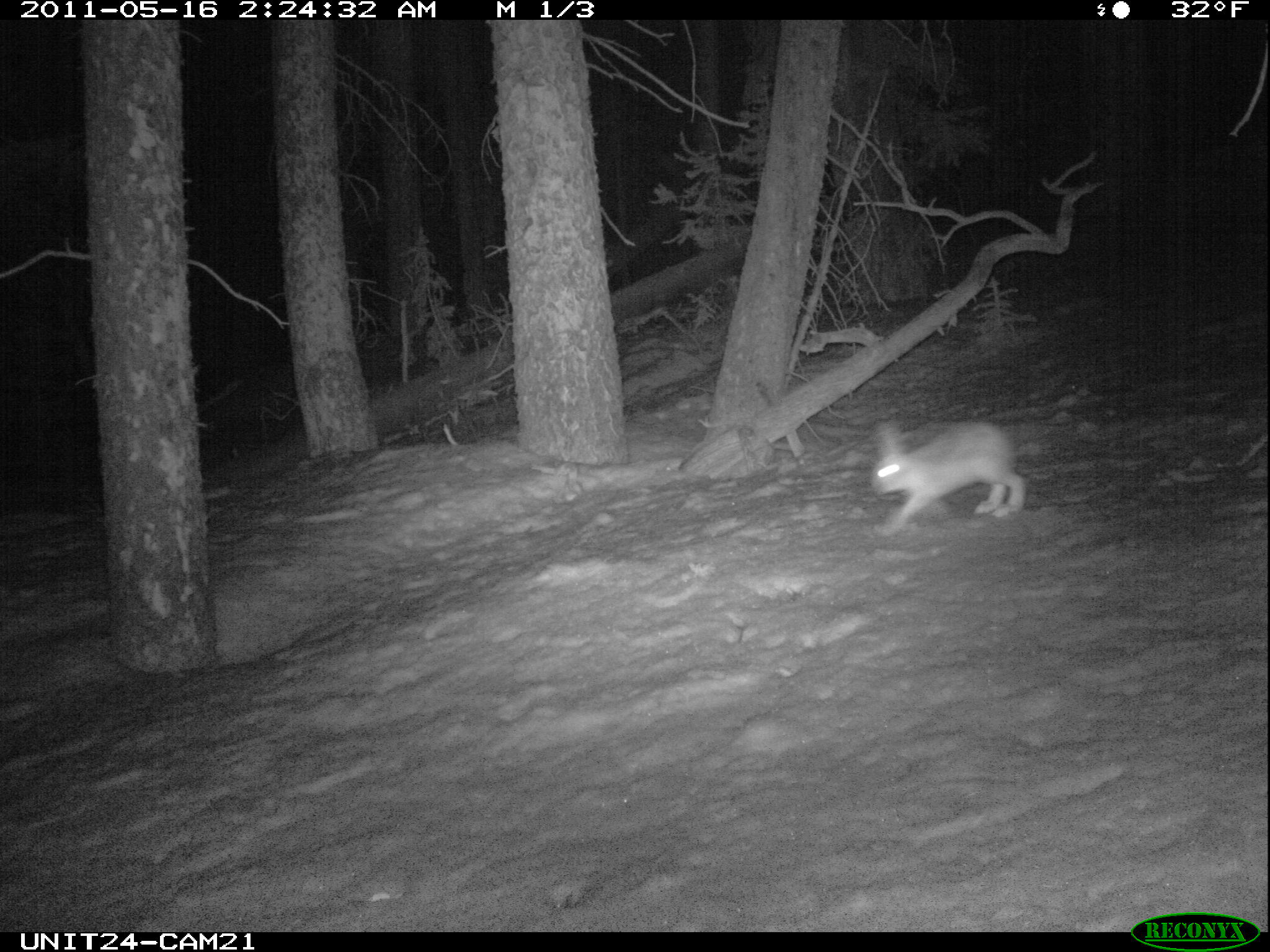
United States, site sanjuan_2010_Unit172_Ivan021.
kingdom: Animalia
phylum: Chordata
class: Mammalia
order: Lagomorpha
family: Leporidae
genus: Lepus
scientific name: Lepus americanus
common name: snowshoe hare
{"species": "Lepus americanus (snowshoe hare)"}